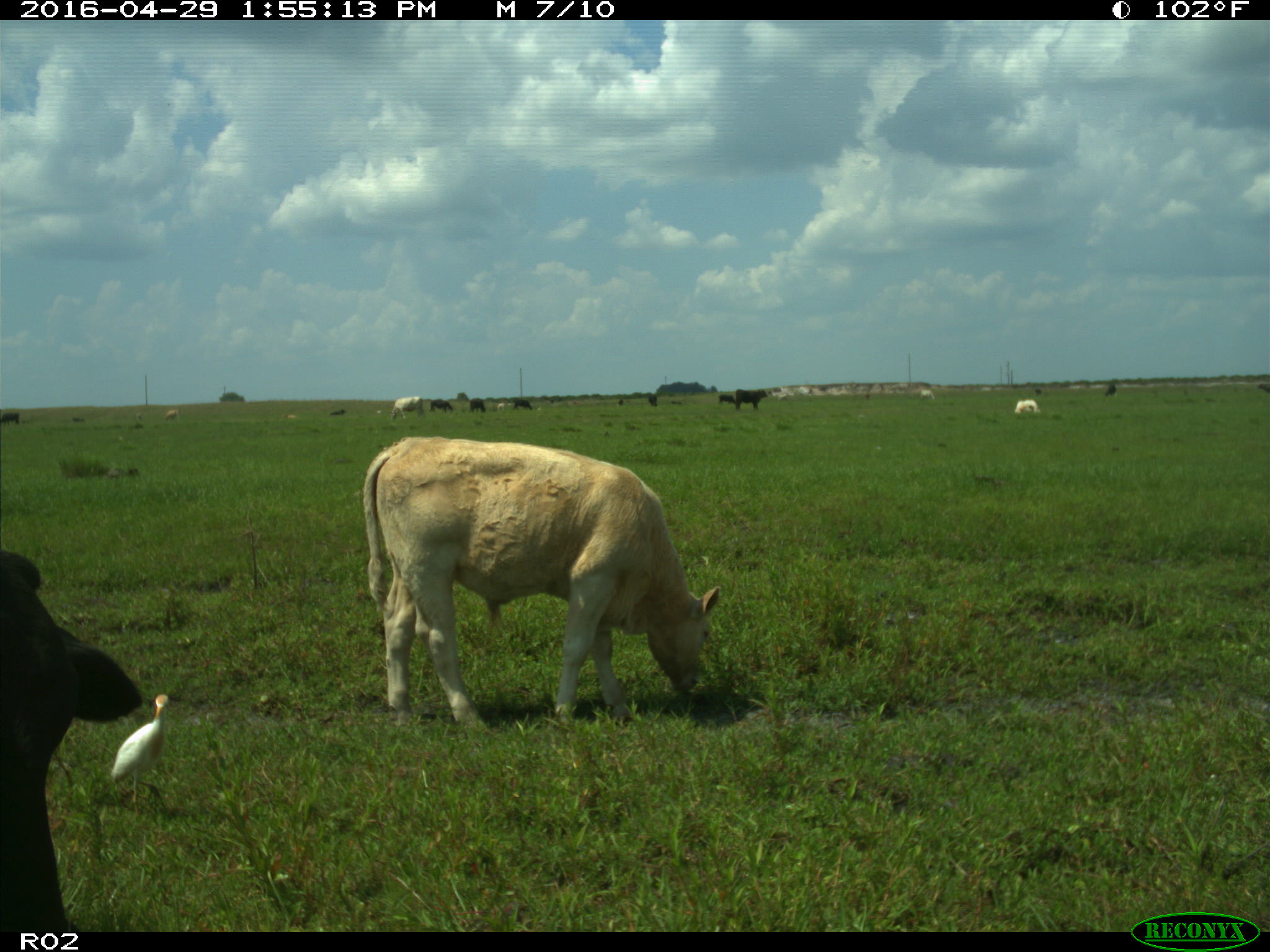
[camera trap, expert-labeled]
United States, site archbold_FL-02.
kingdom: Animalia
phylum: Chordata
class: Mammalia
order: Artiodactyla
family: Bovidae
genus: Bos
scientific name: Bos taurus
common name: domestic cow